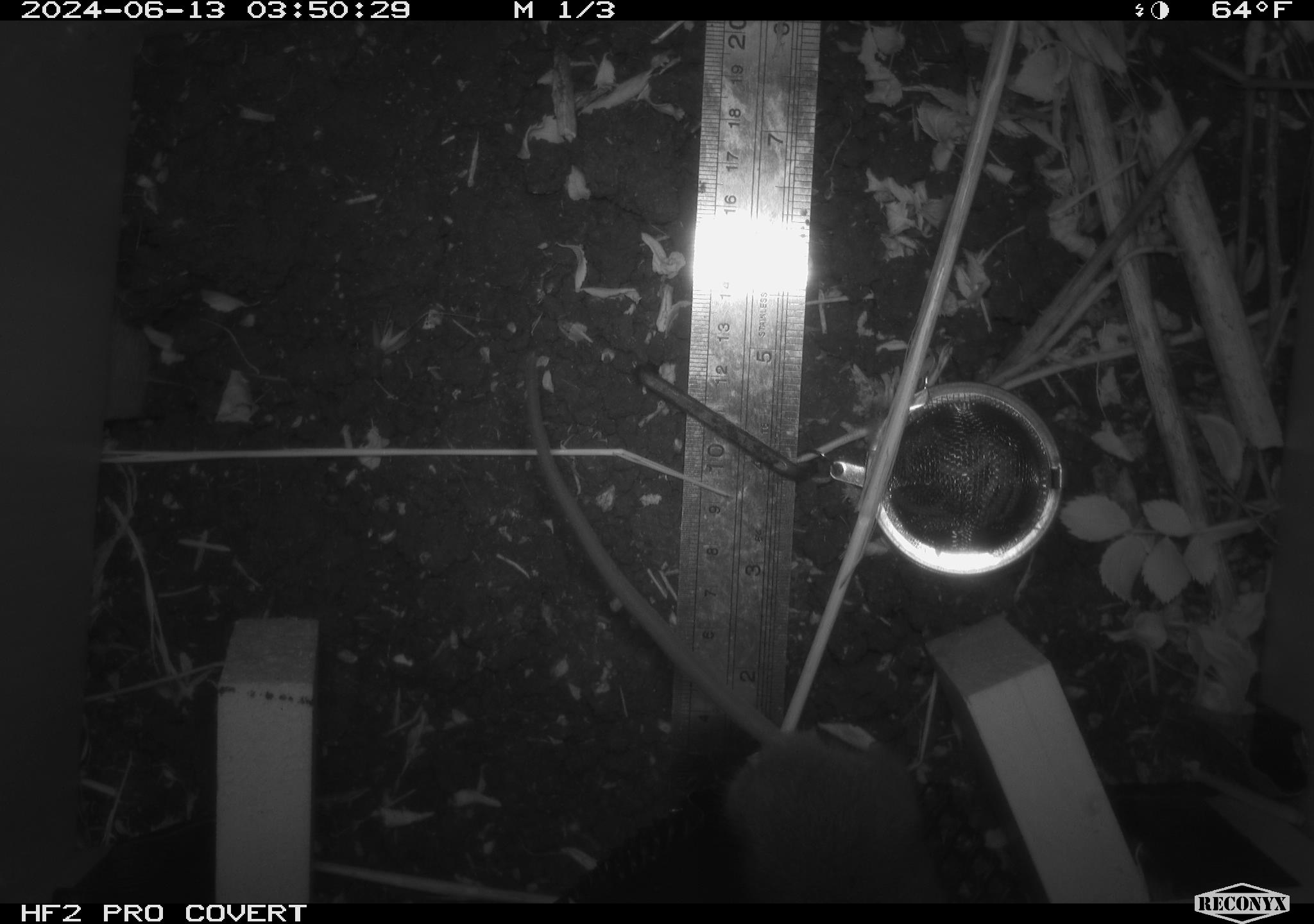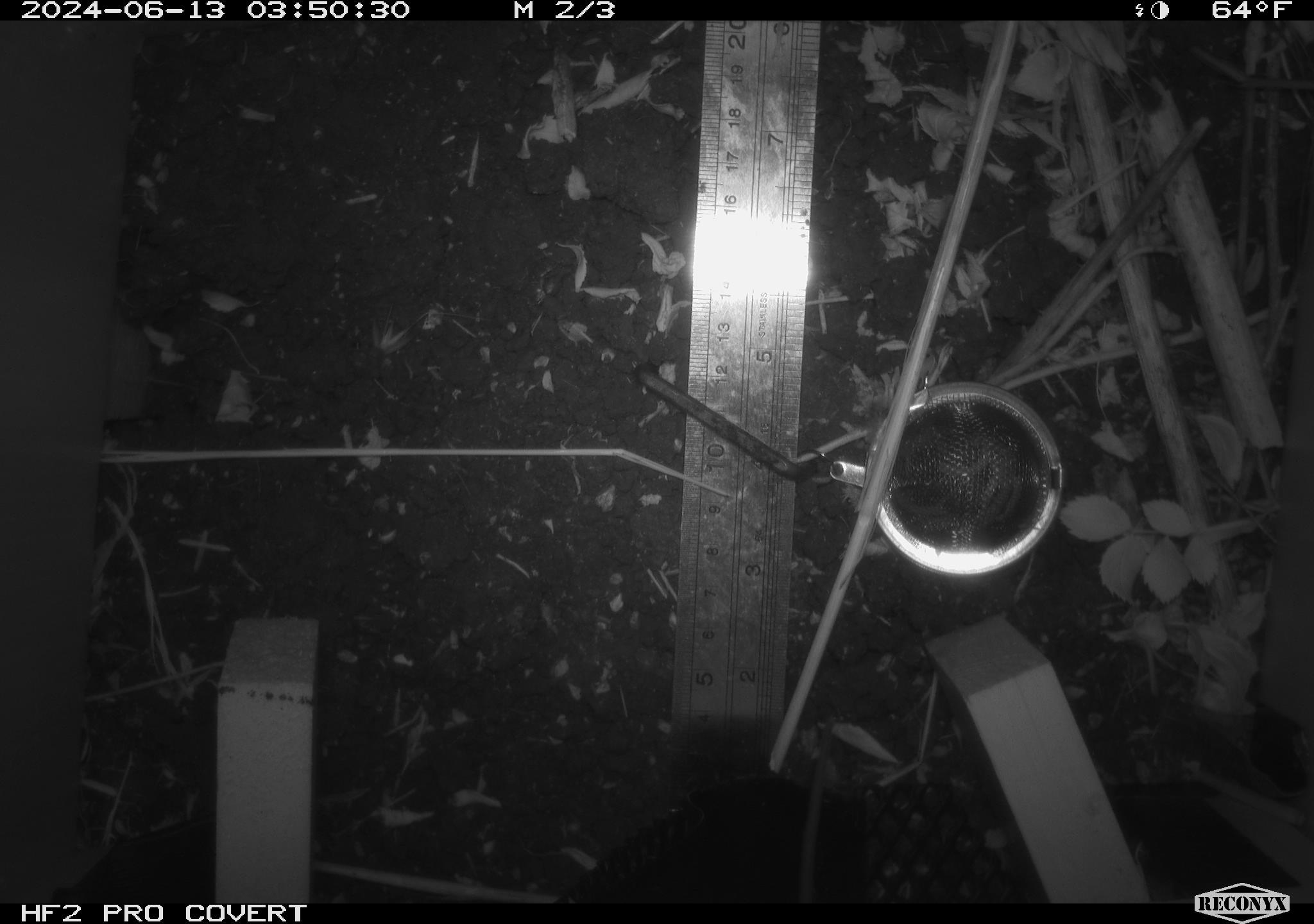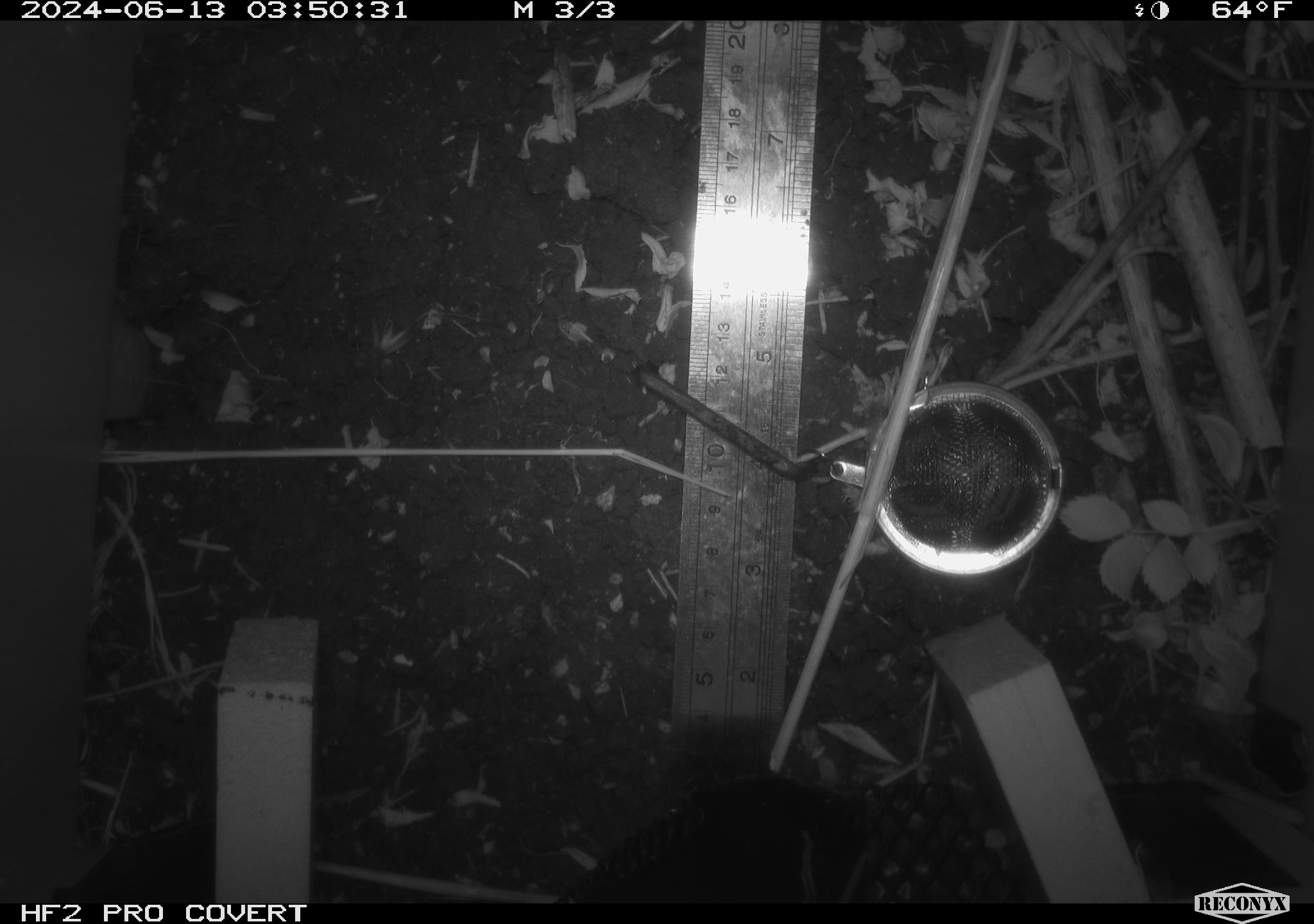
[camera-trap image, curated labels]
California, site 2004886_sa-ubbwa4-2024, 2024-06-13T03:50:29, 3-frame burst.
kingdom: Animalia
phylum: Chordata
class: Mammalia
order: Rodentia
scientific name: Rodentia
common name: woodrat or rat or mouse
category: woodrat or rat or mouse species